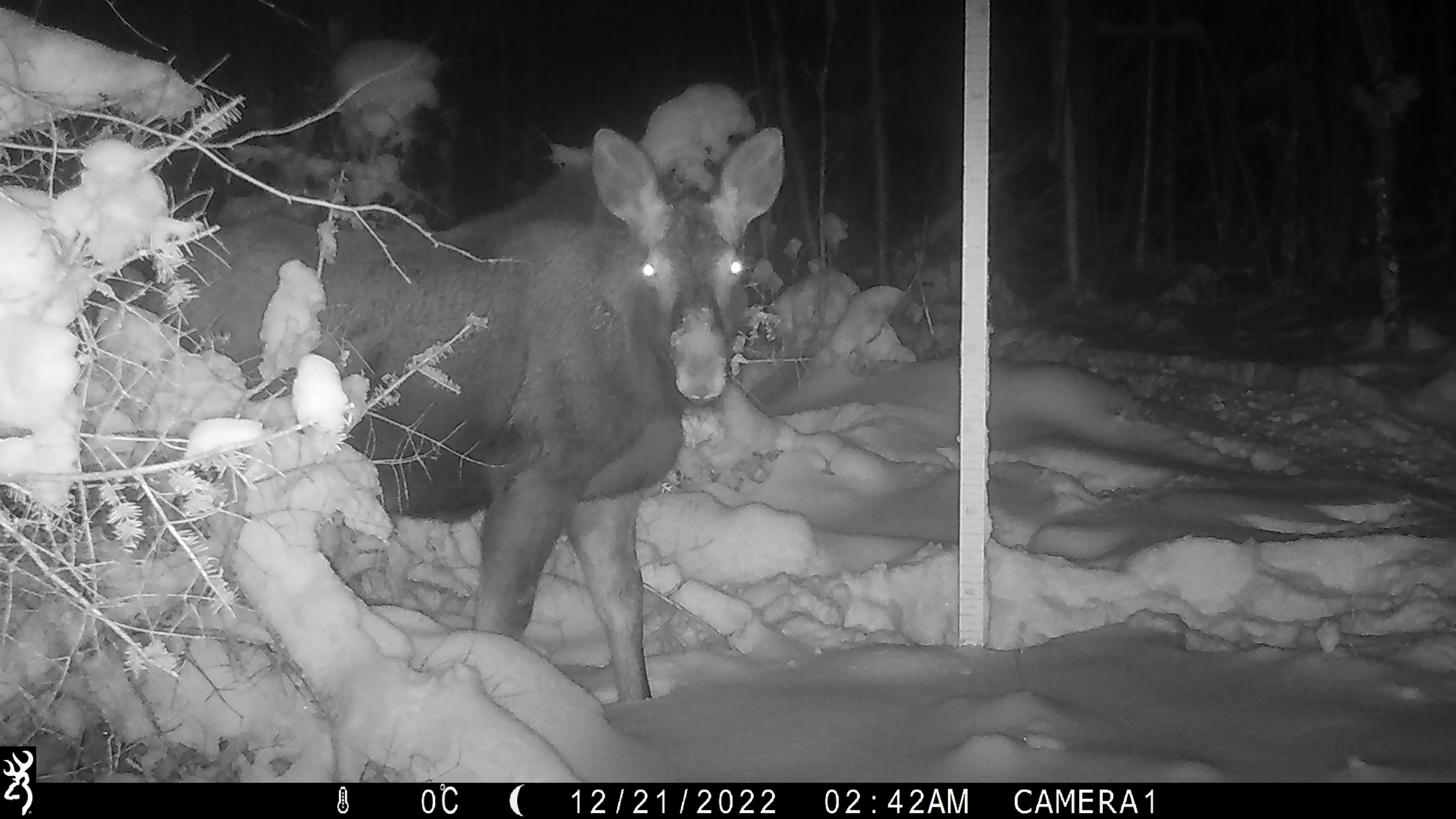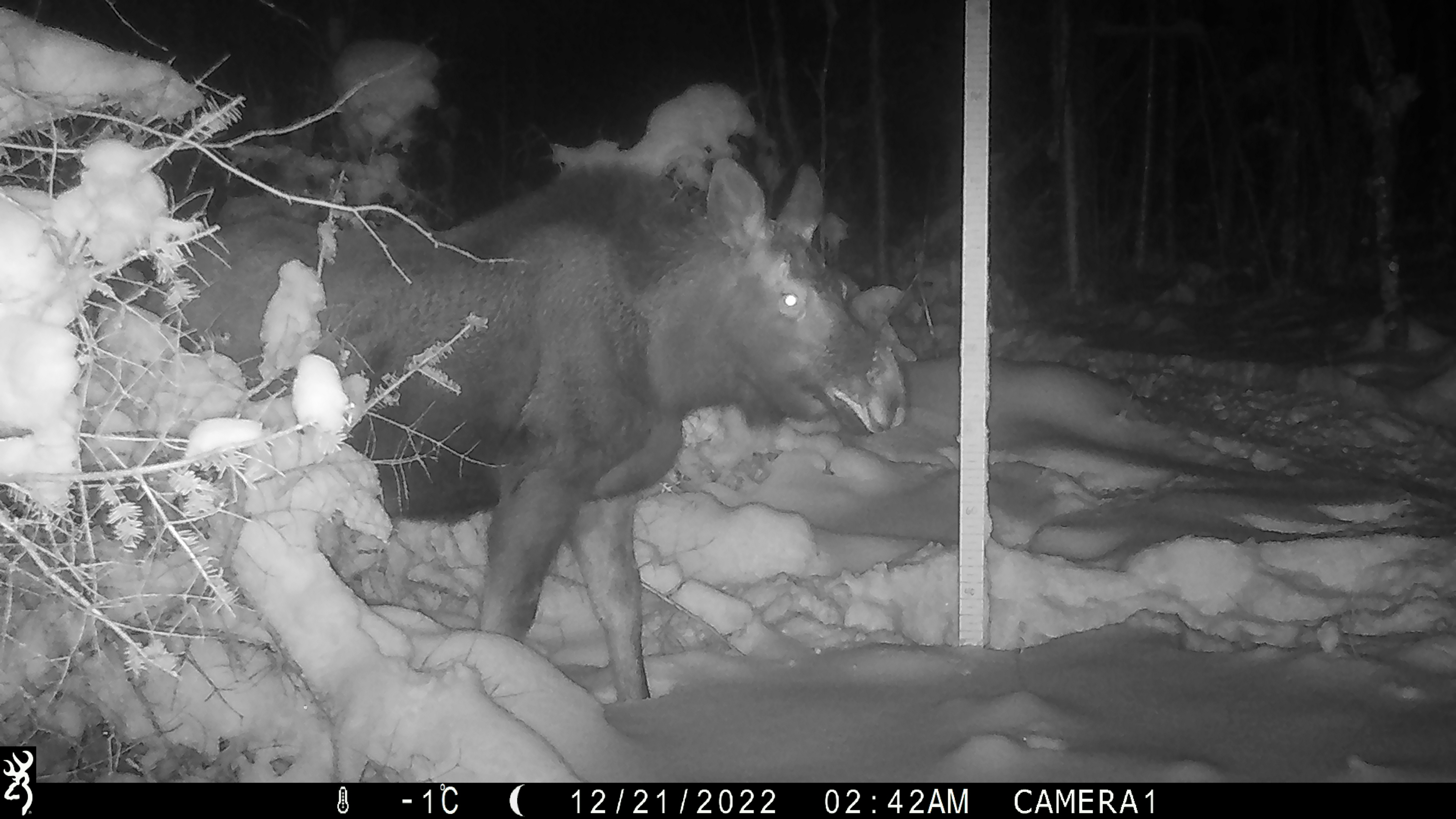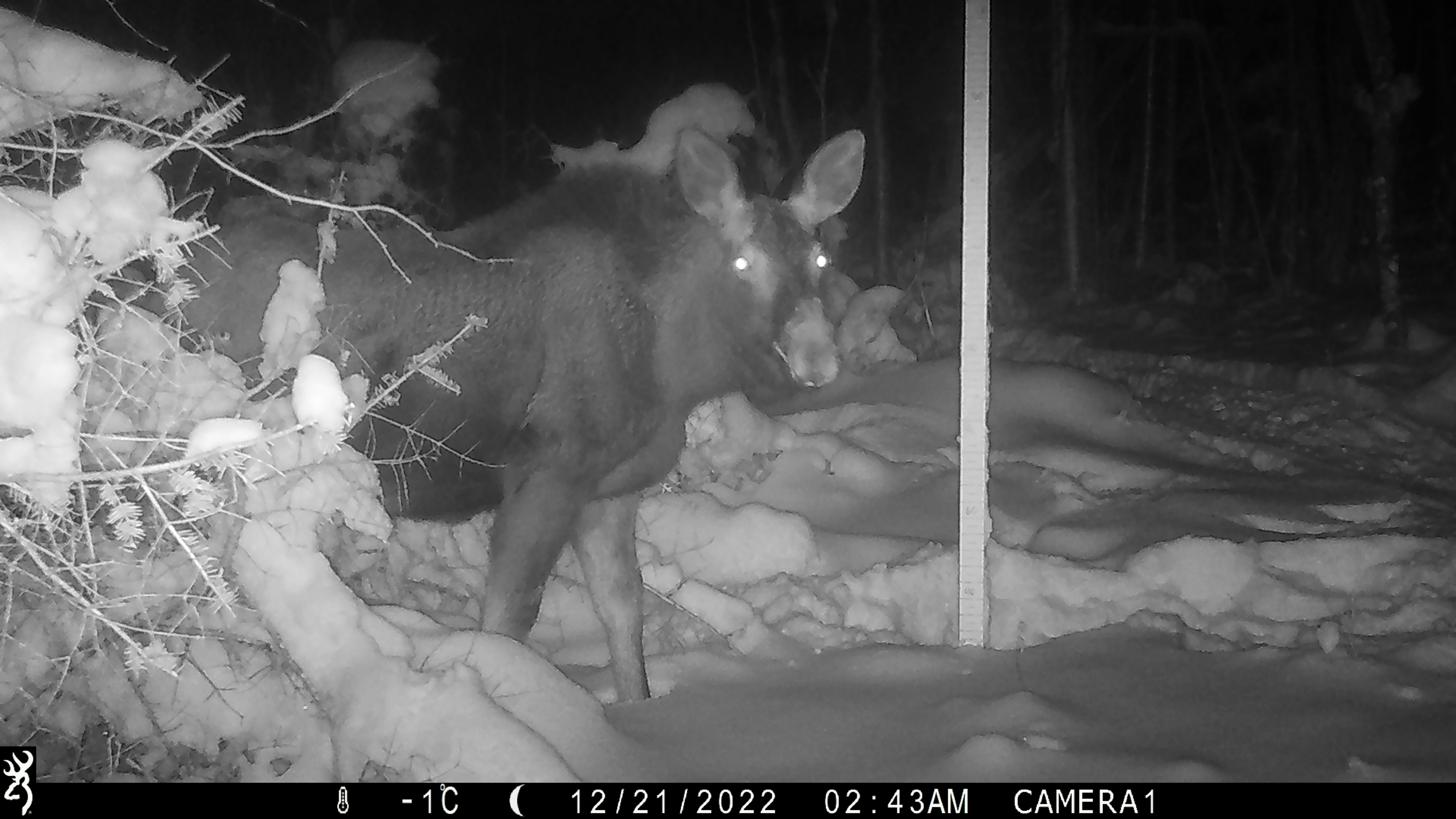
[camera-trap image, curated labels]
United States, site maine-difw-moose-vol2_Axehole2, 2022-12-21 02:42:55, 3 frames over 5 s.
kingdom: Animalia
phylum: Chordata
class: Mammalia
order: Artiodactyla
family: Cervidae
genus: Alces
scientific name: Alces alces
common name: moose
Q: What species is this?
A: Moose (Alces alces).